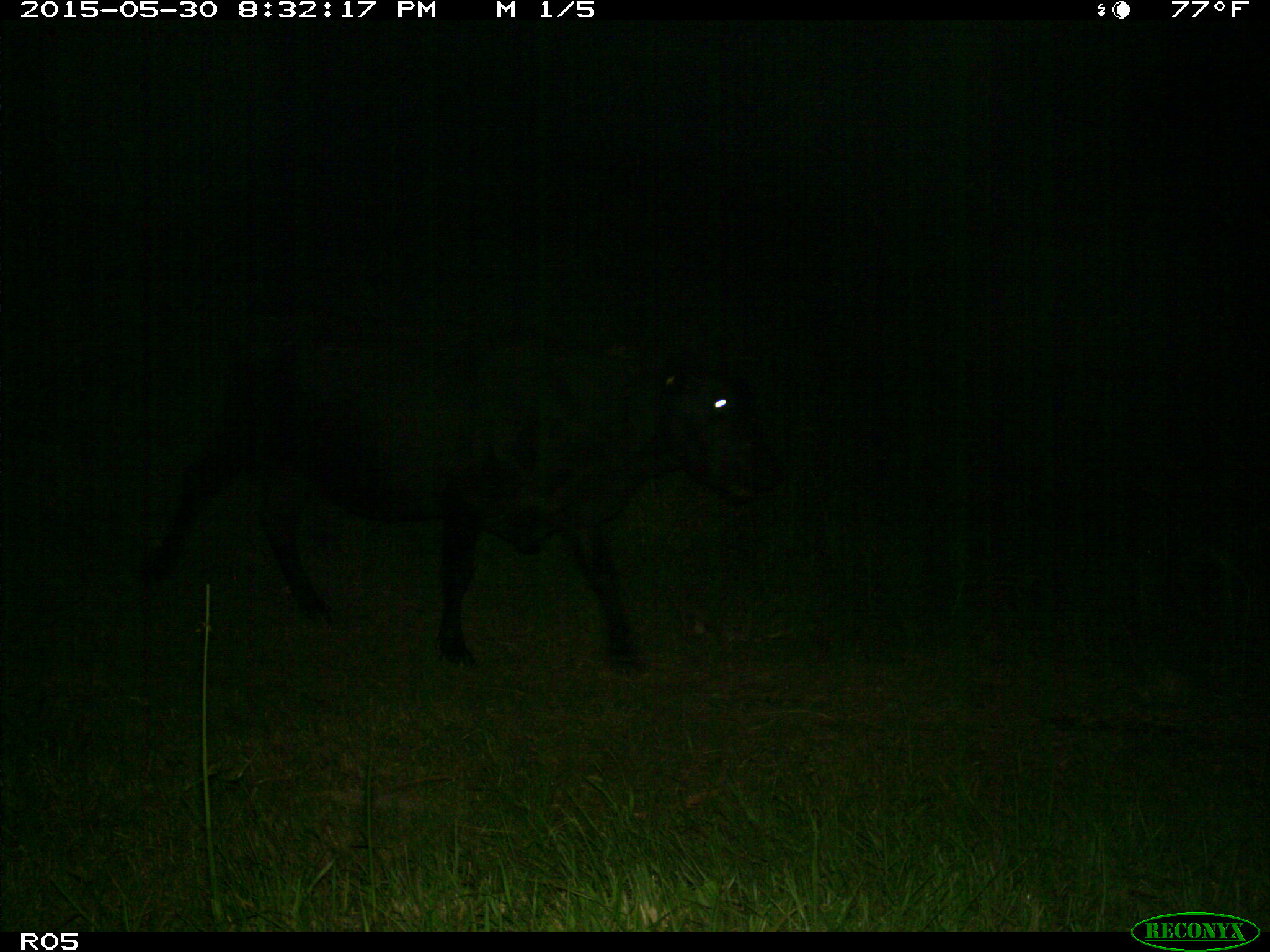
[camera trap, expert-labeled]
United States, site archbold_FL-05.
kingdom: Animalia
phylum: Chordata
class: Mammalia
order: Artiodactyla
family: Bovidae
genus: Bos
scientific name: Bos taurus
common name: domestic cow